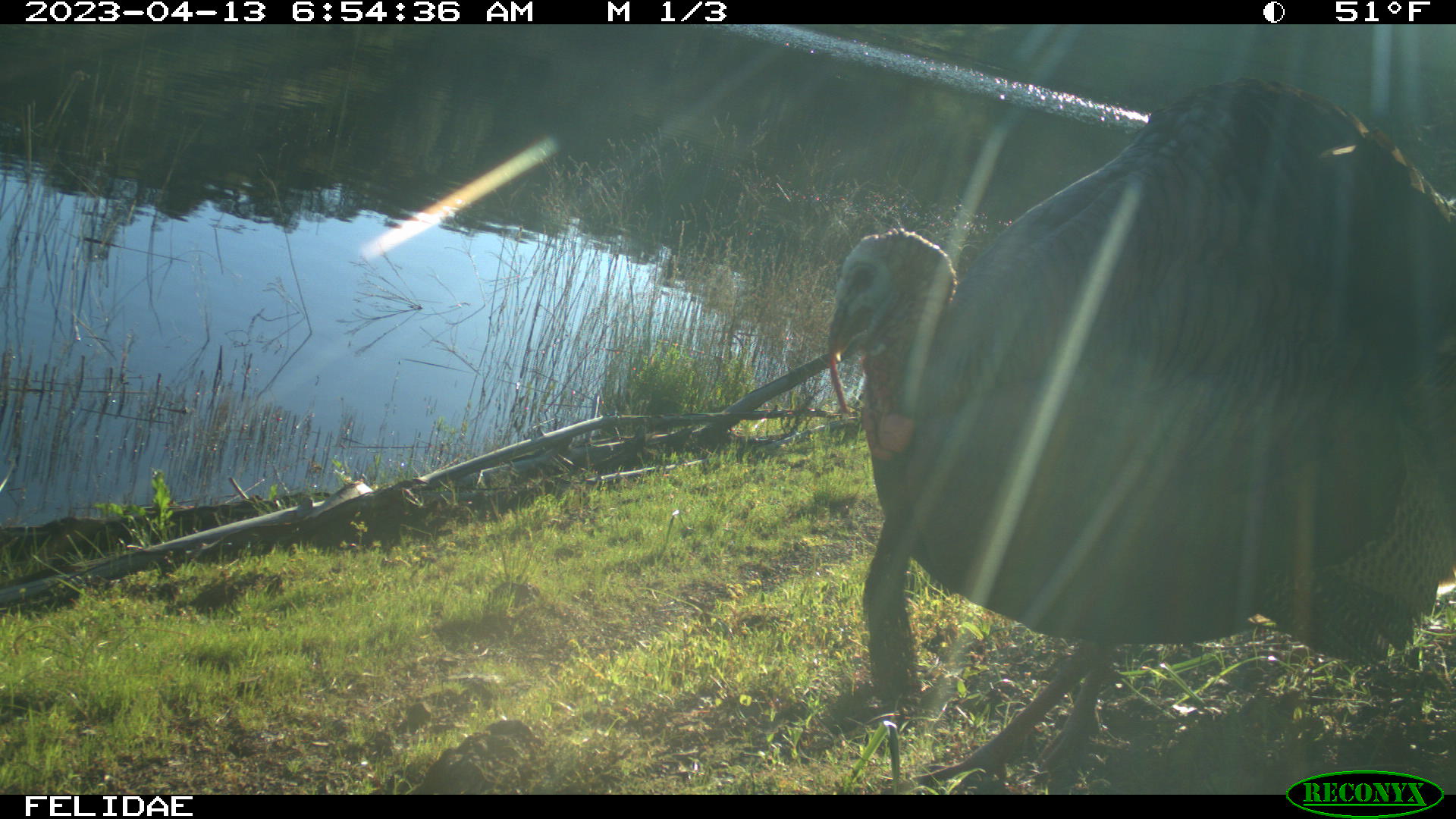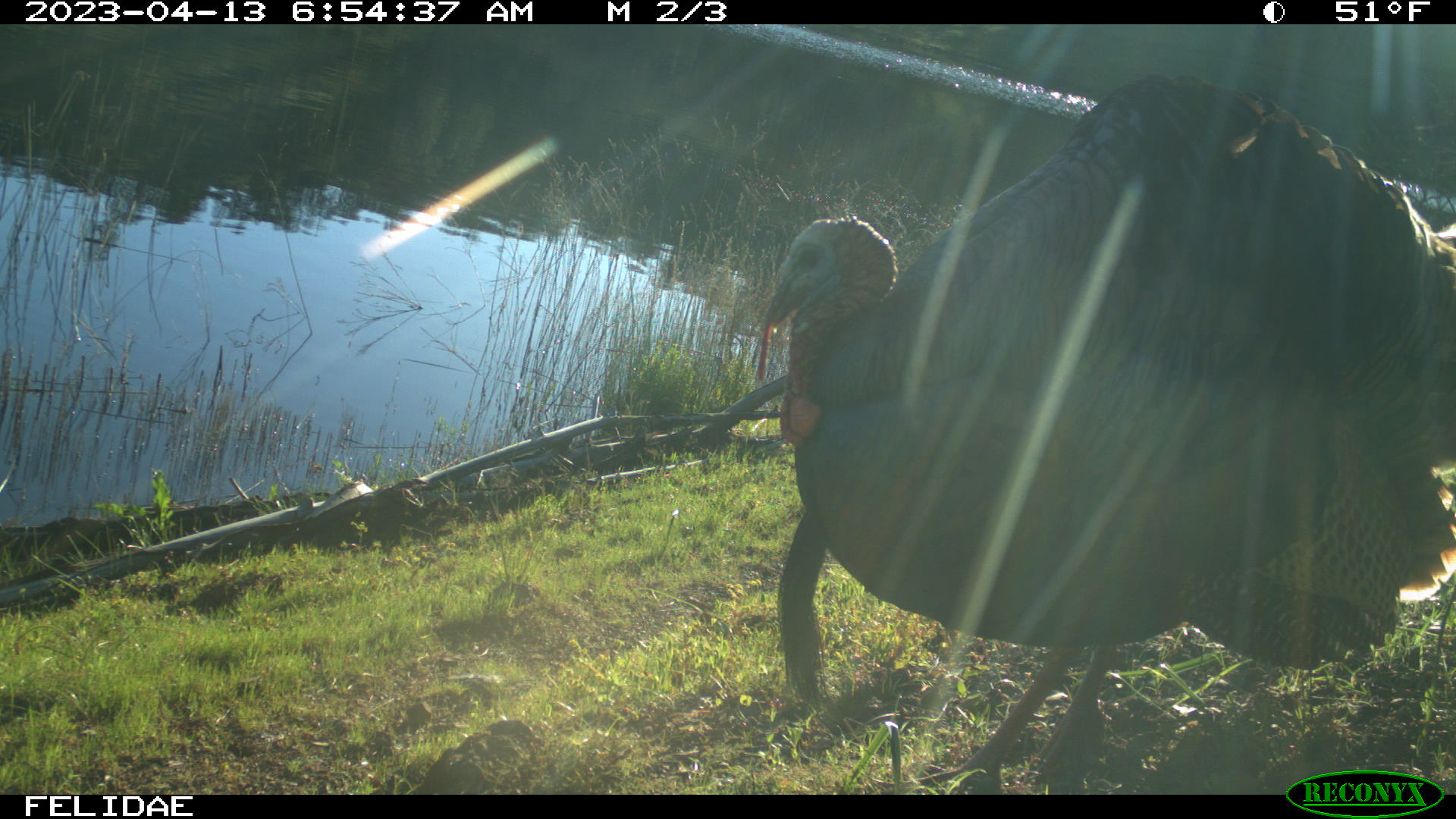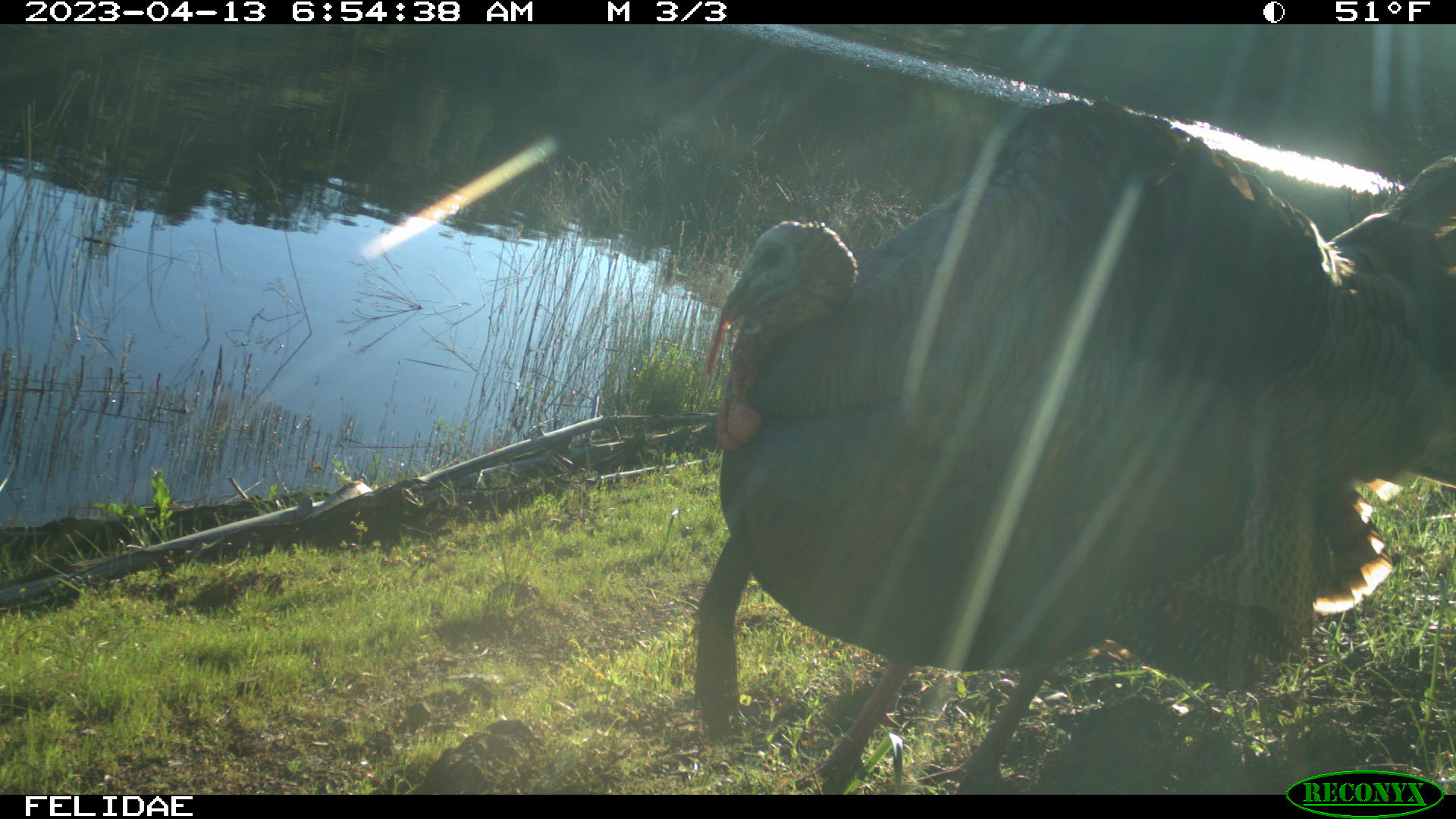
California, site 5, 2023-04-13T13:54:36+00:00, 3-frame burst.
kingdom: Animalia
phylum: Chordata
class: Aves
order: Galliformes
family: Phasianidae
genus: Meleagris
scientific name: Meleagris gallopavo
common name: turkey